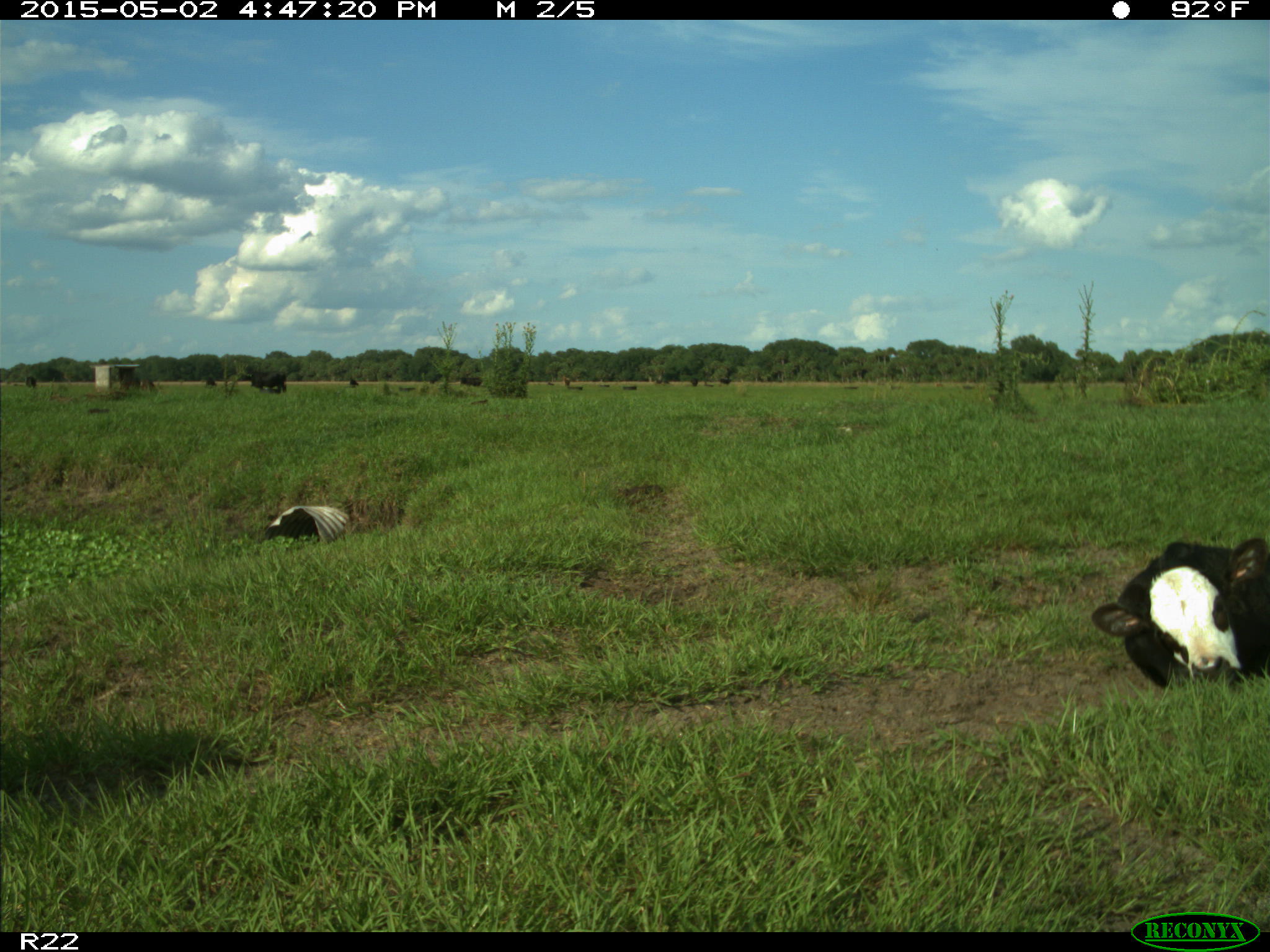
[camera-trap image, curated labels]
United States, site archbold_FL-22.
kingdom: Animalia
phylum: Chordata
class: Mammalia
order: Artiodactyla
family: Bovidae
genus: Bos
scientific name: Bos taurus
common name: domestic cow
Bos taurus (domestic cow).